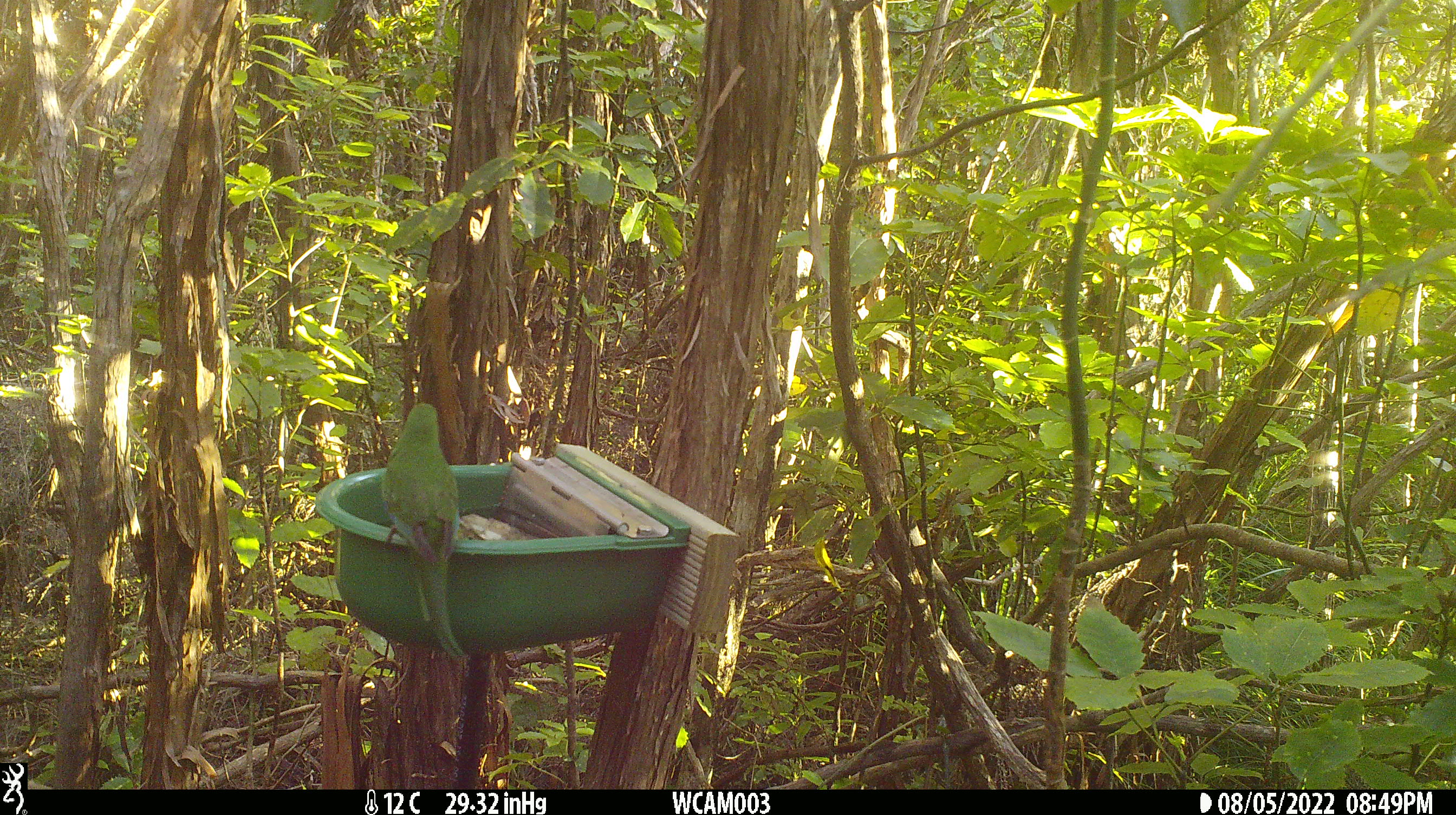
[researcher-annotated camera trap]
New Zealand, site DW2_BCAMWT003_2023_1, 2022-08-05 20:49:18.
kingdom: Animalia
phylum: Chordata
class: Aves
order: Psittaciformes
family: Psittaculidae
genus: Cyanoramphus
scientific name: Cyanoramphus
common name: parakeet